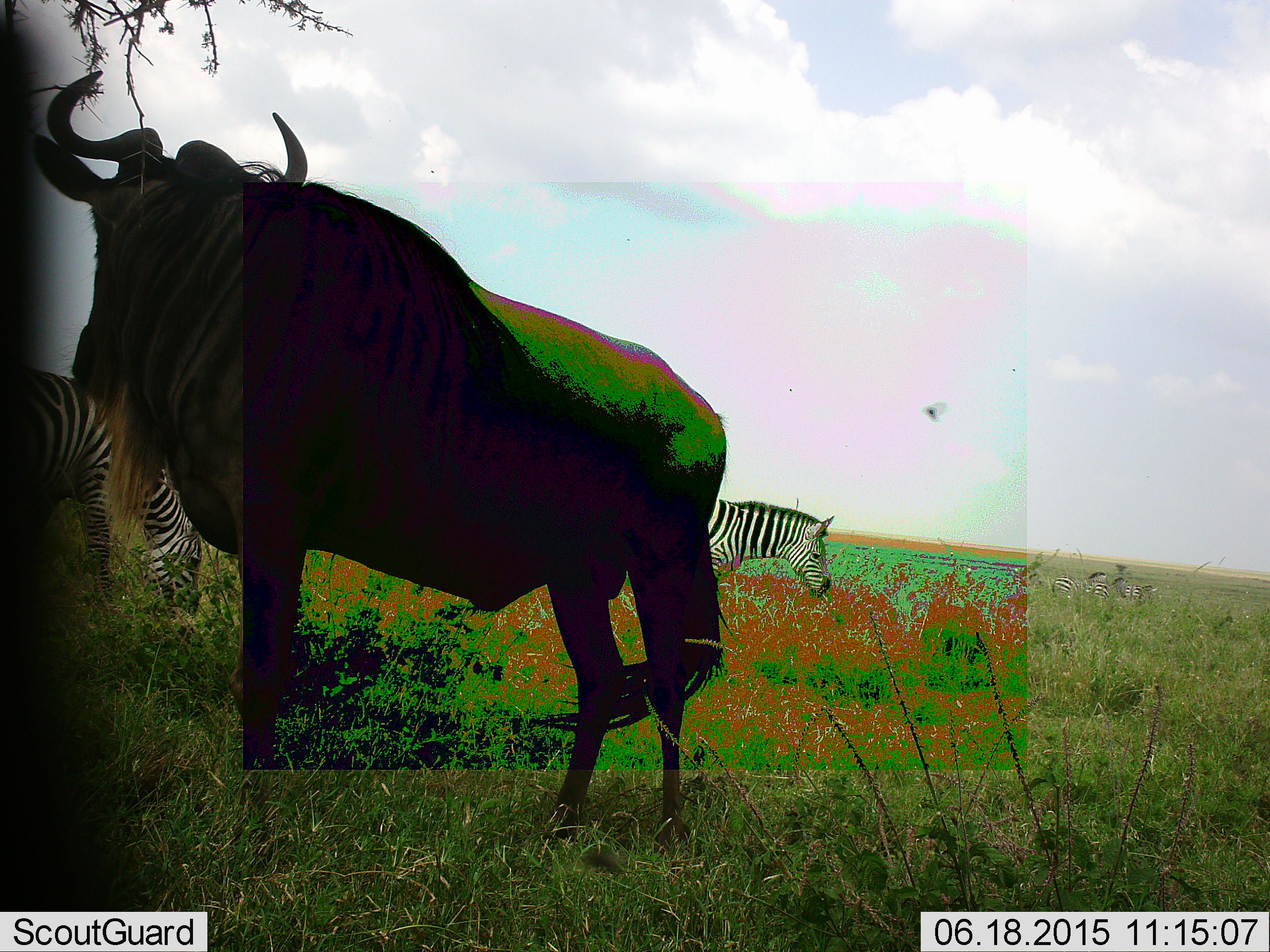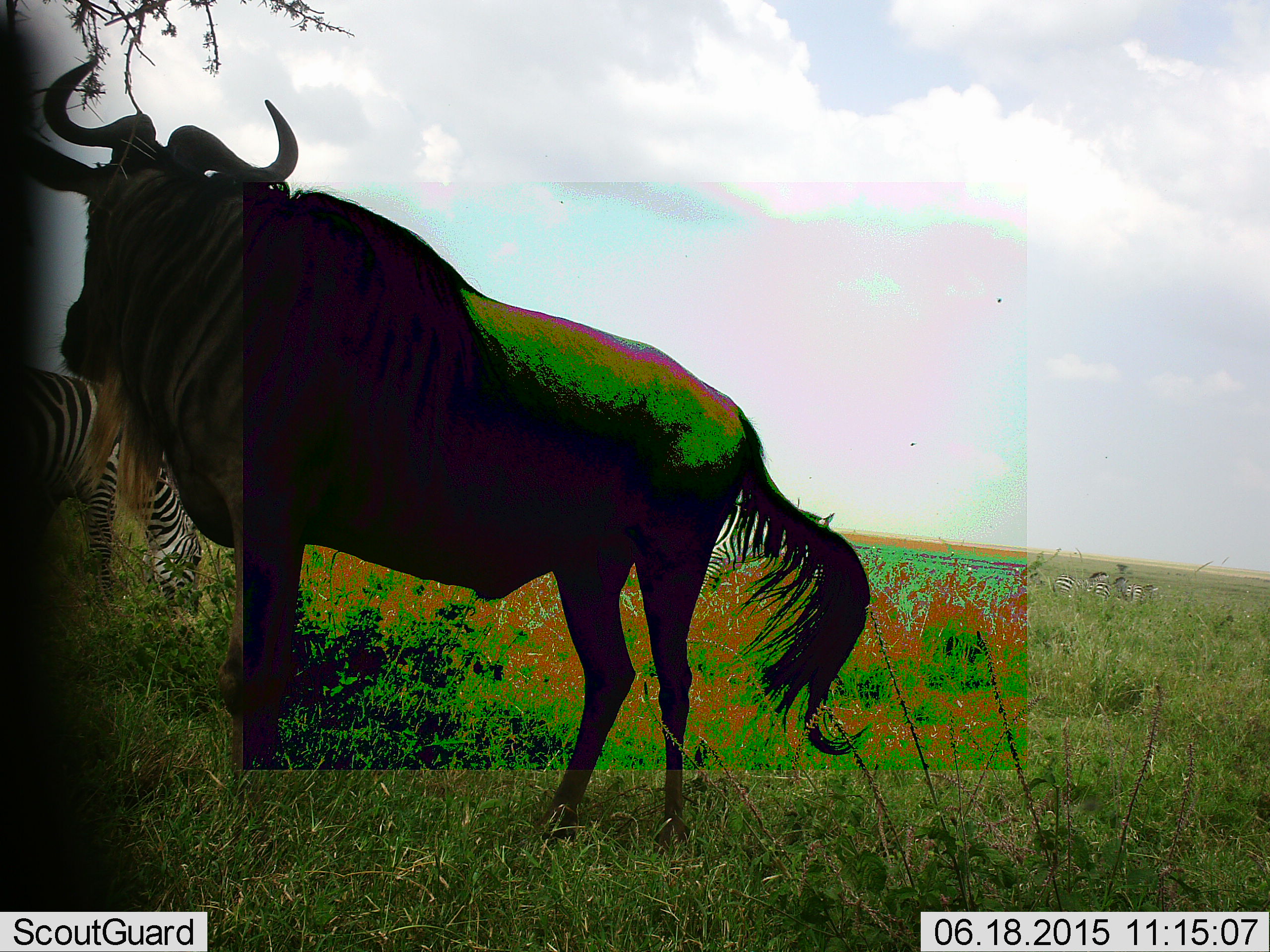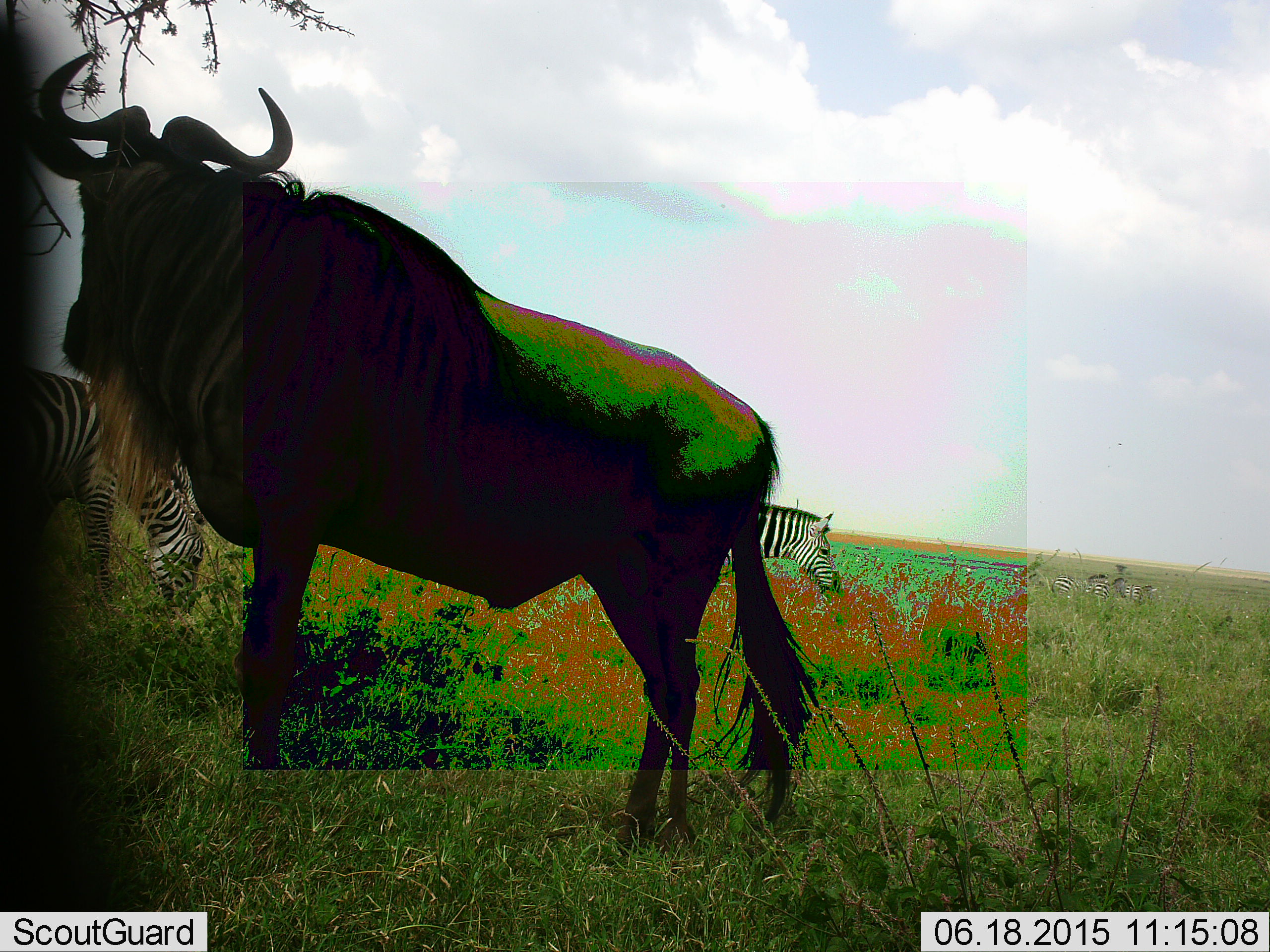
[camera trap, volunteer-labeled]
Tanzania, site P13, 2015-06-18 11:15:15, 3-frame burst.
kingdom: Animalia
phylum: Chordata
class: Mammalia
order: Artiodactyla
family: Bovidae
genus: Connochaetes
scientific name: Connochaetes taurinus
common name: blue wildebeest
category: wildebeest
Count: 1.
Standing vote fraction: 100%.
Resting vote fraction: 0%.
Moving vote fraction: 0%.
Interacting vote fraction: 7%.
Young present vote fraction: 0%.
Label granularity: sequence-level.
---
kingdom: Animalia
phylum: Chordata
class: Mammalia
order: Perissodactyla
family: Equidae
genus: Equus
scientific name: Equus quagga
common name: plains zebra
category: zebra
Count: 2.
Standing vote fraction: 62%.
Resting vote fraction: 0%.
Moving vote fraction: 0%.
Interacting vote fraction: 0%.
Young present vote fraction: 0%.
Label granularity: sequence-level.